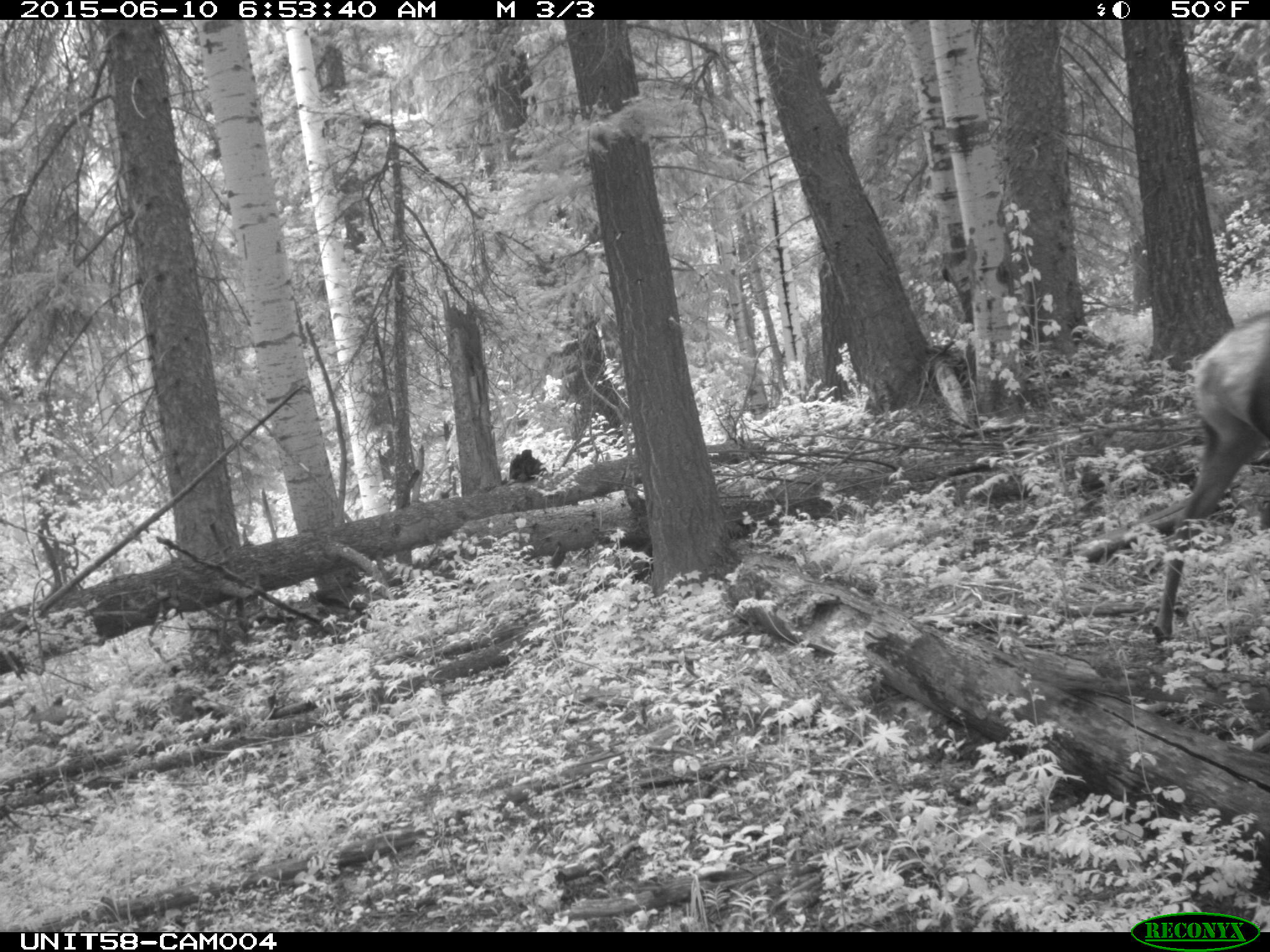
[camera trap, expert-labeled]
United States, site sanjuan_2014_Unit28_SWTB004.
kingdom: Animalia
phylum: Chordata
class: Mammalia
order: Artiodactyla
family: Cervidae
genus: Cervus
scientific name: Cervus elaphus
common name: red deer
Cervus elaphus (red deer).